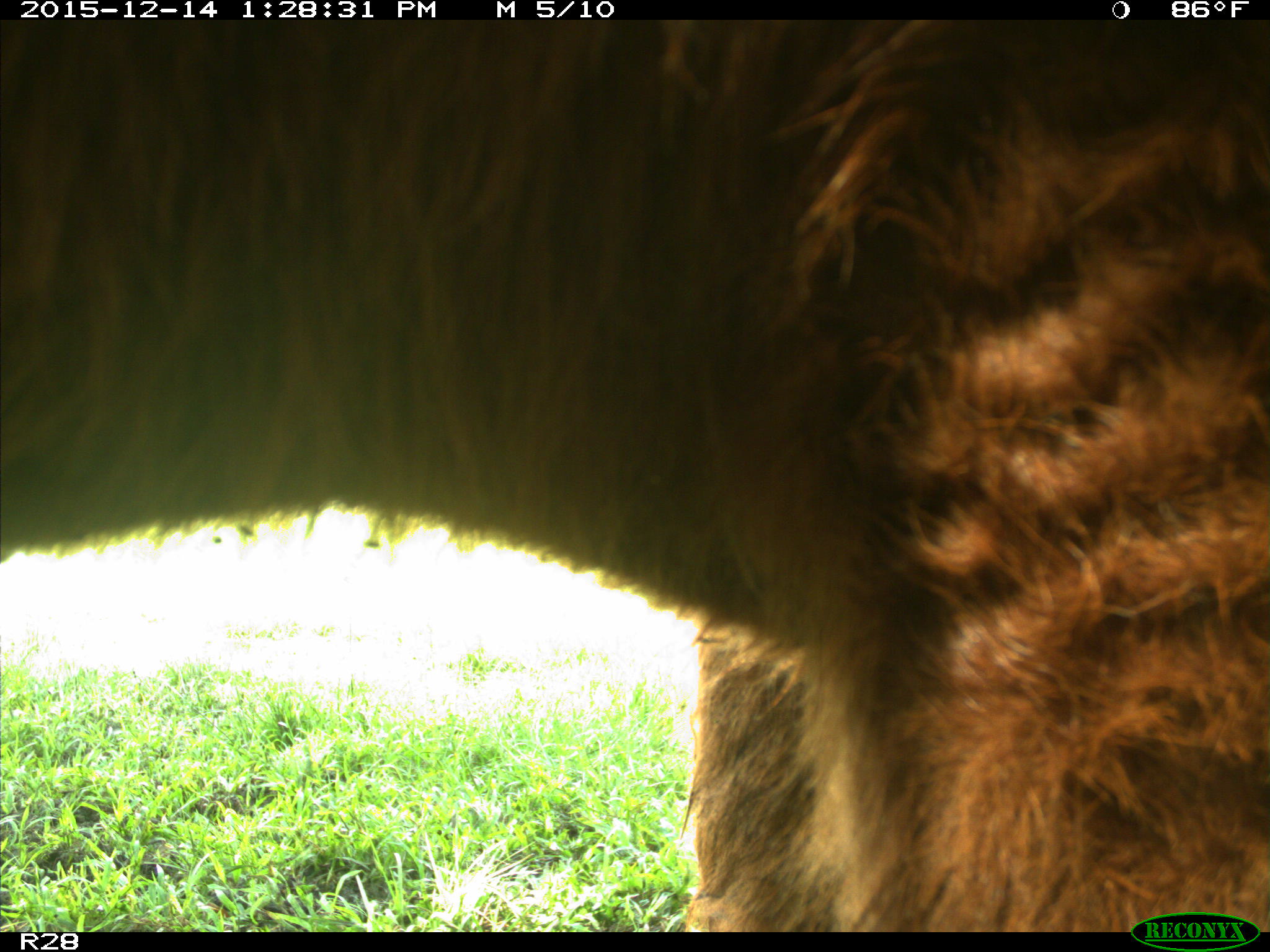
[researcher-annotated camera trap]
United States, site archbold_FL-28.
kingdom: Animalia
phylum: Chordata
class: Mammalia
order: Artiodactyla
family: Bovidae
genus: Bos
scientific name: Bos taurus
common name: domestic cow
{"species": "Bos taurus (domestic cow)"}